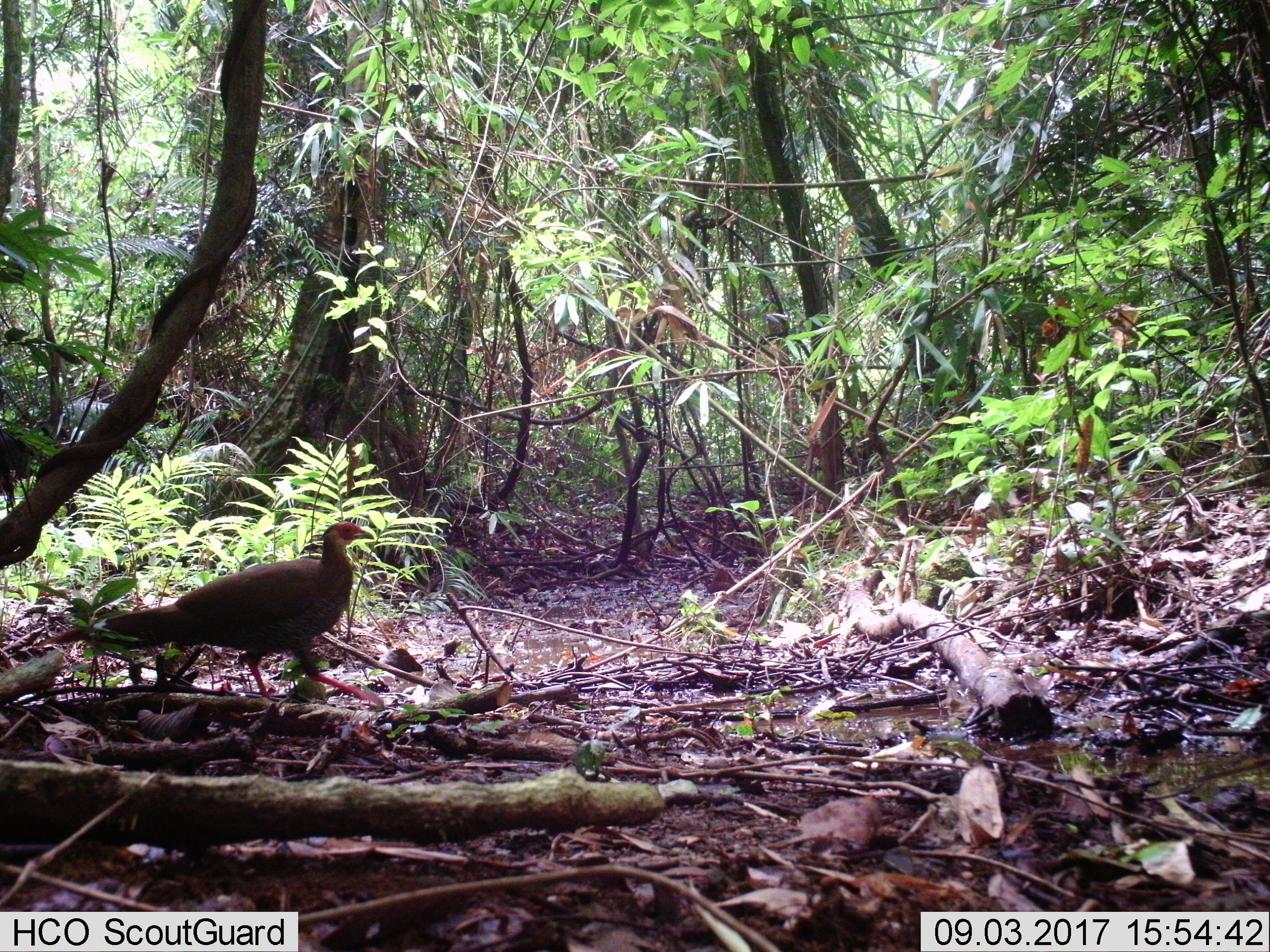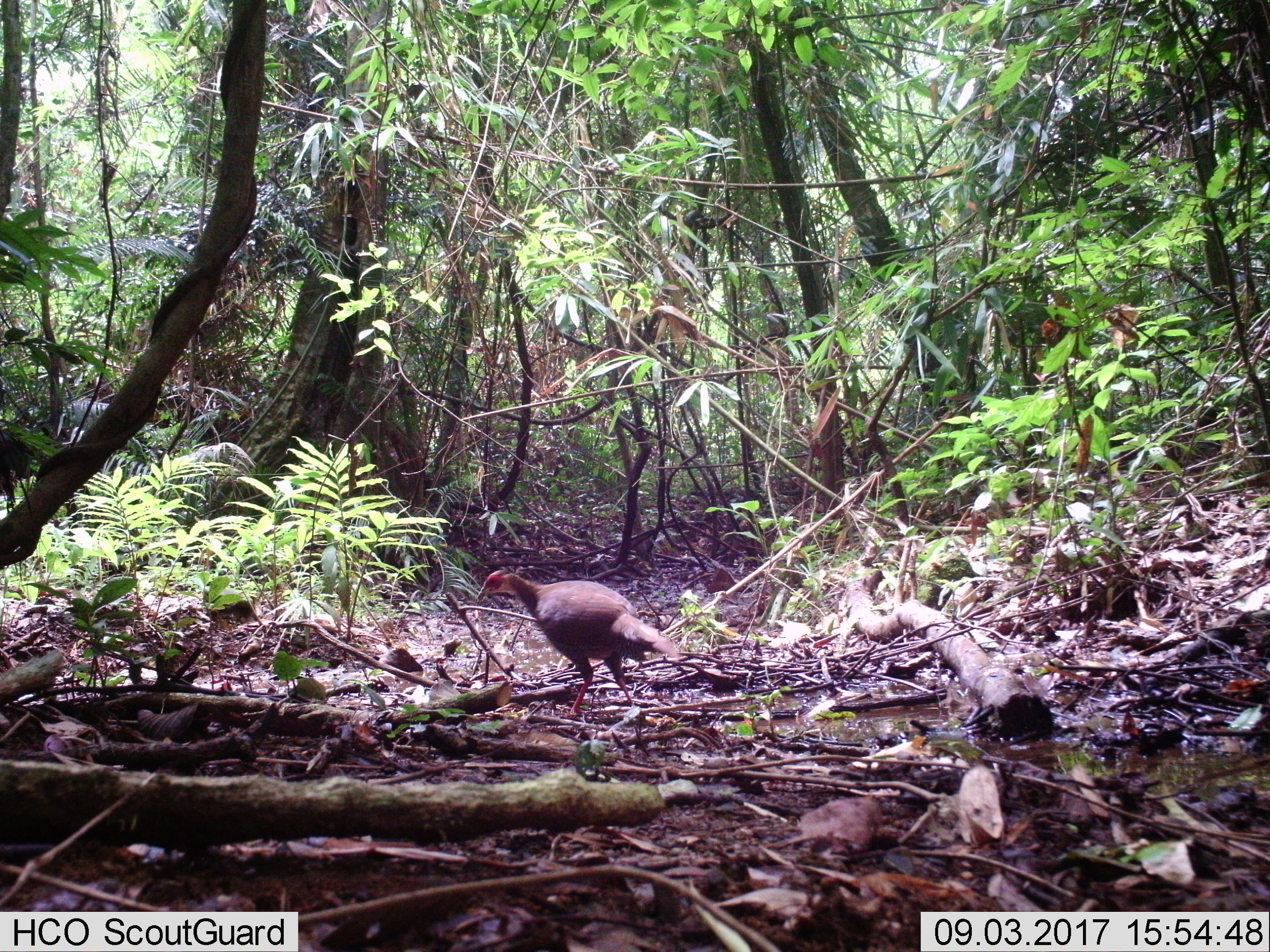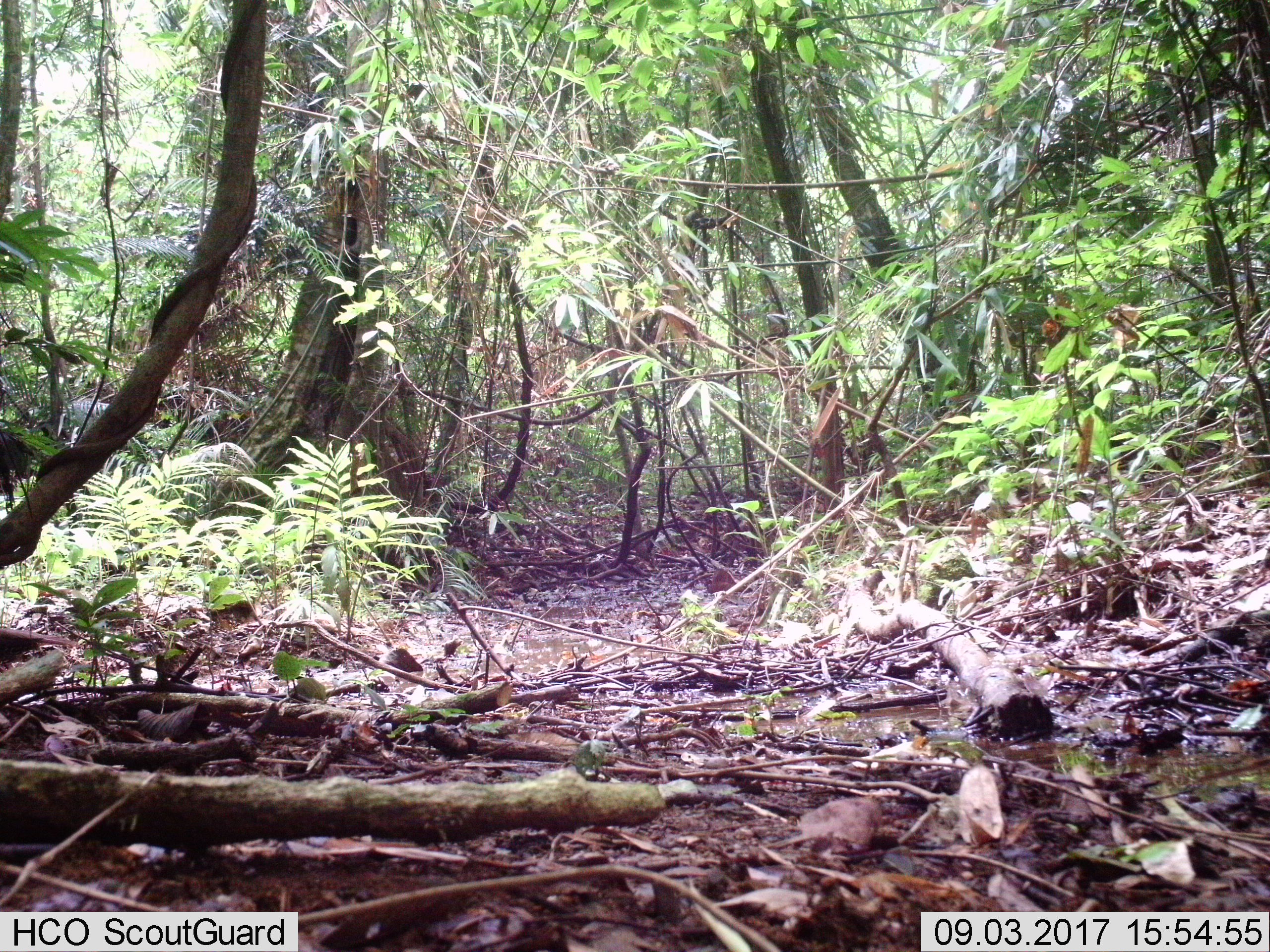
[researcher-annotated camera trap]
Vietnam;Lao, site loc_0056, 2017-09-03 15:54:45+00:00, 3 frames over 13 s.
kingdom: Animalia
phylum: Chordata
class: Aves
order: Galliformes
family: Phasianidae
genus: Lophura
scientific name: Lophura nycthemera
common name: silver pheasant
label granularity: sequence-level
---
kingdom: Animalia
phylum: Chordata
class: Aves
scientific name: Aves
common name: bird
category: unidentified bird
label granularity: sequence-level